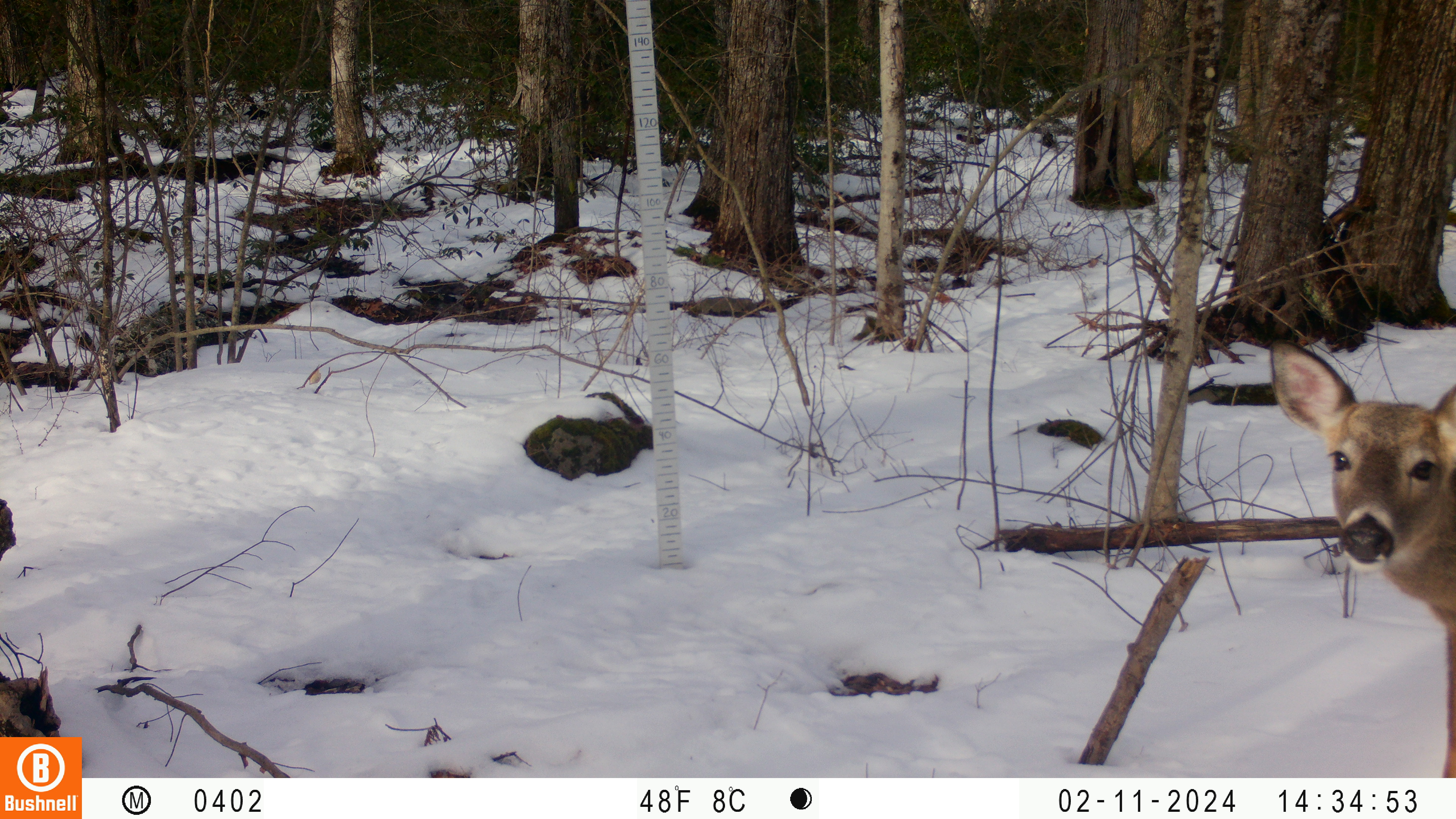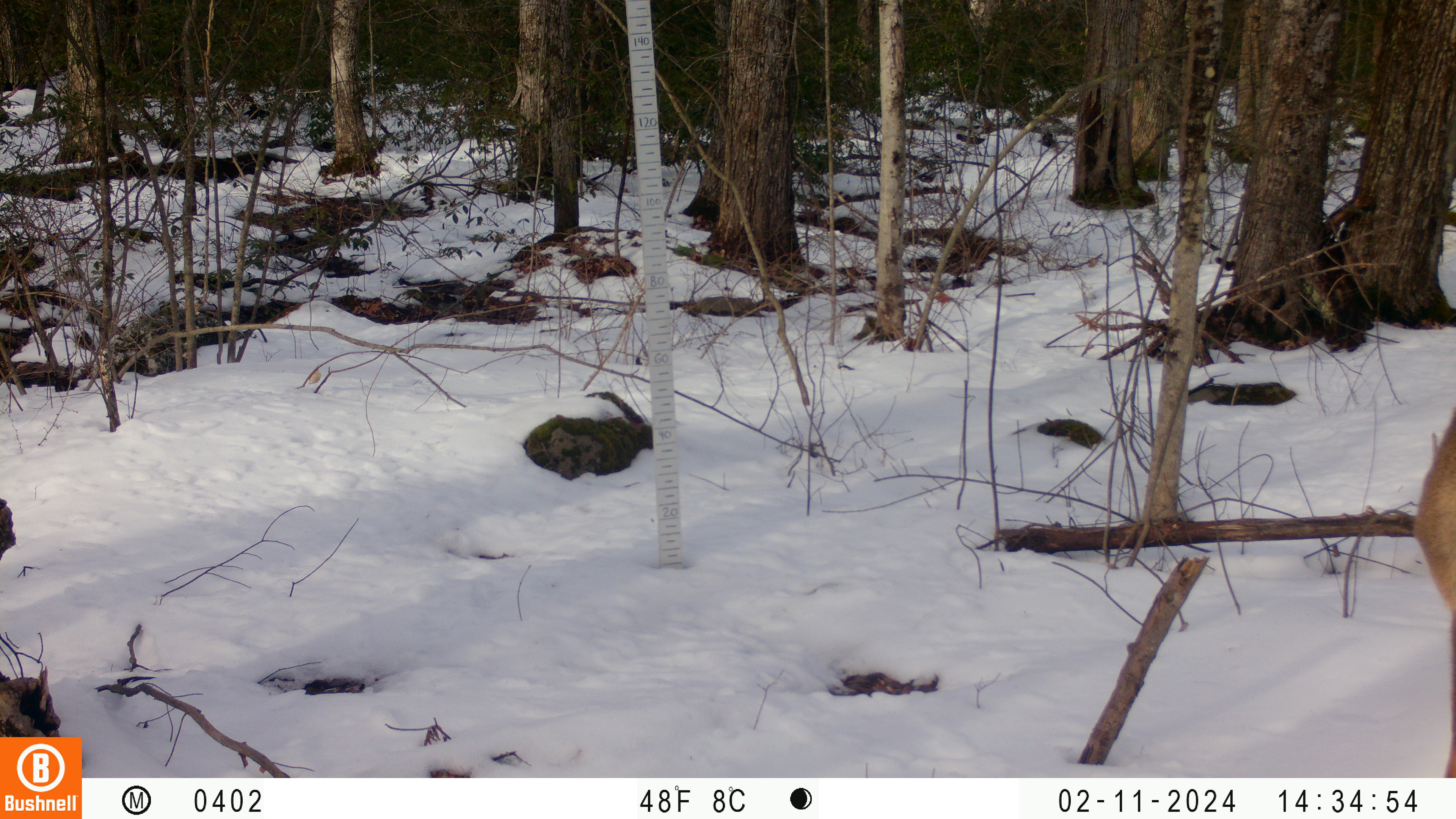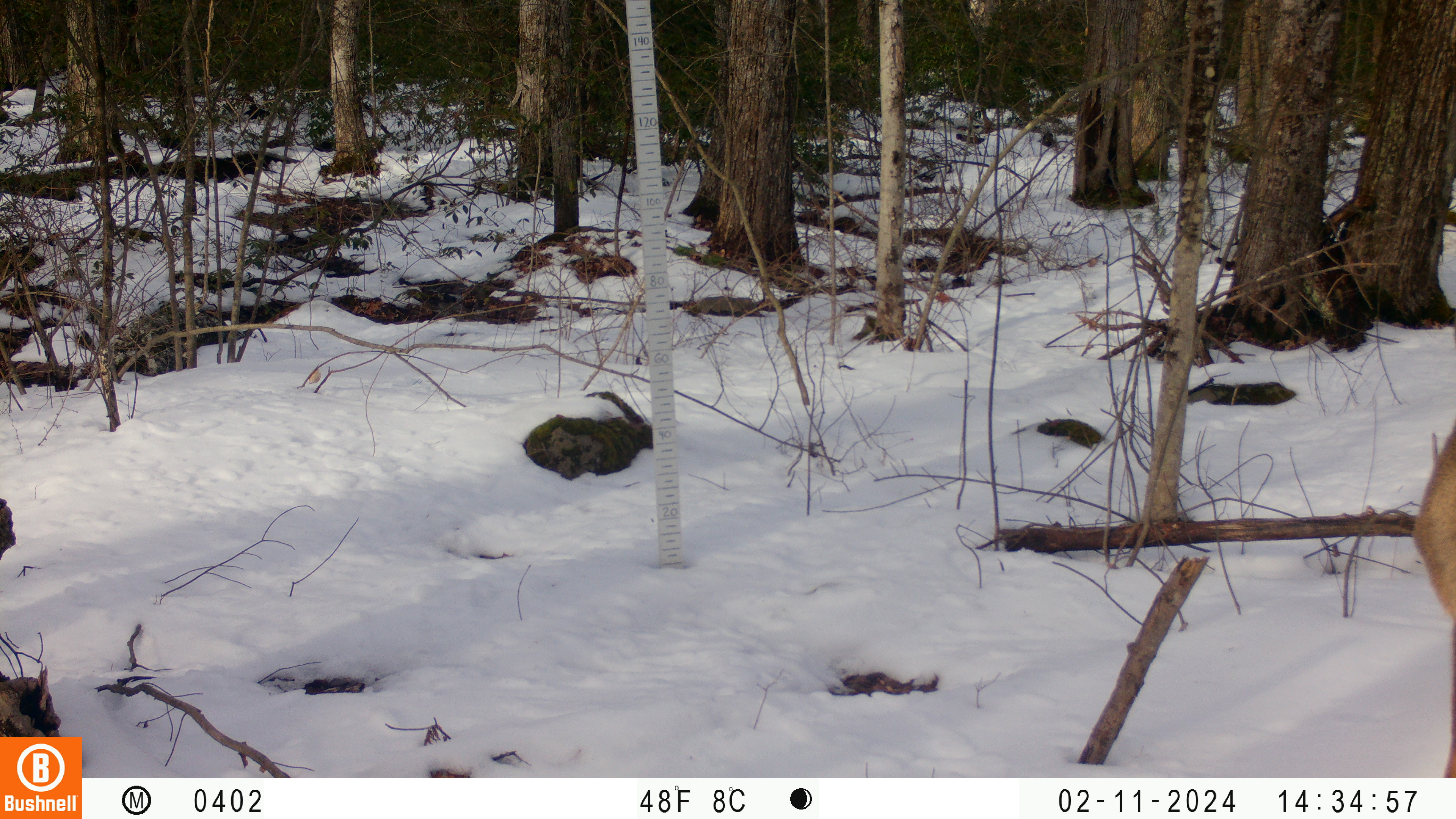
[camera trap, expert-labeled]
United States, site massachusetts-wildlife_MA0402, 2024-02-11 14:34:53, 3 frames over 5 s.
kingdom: Animalia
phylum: Chordata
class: Mammalia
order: Artiodactyla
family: Cervidae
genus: Odocoileus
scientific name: Odocoileus virginianus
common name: white-tailed deer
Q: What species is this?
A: White-tailed deer (Odocoileus virginianus).